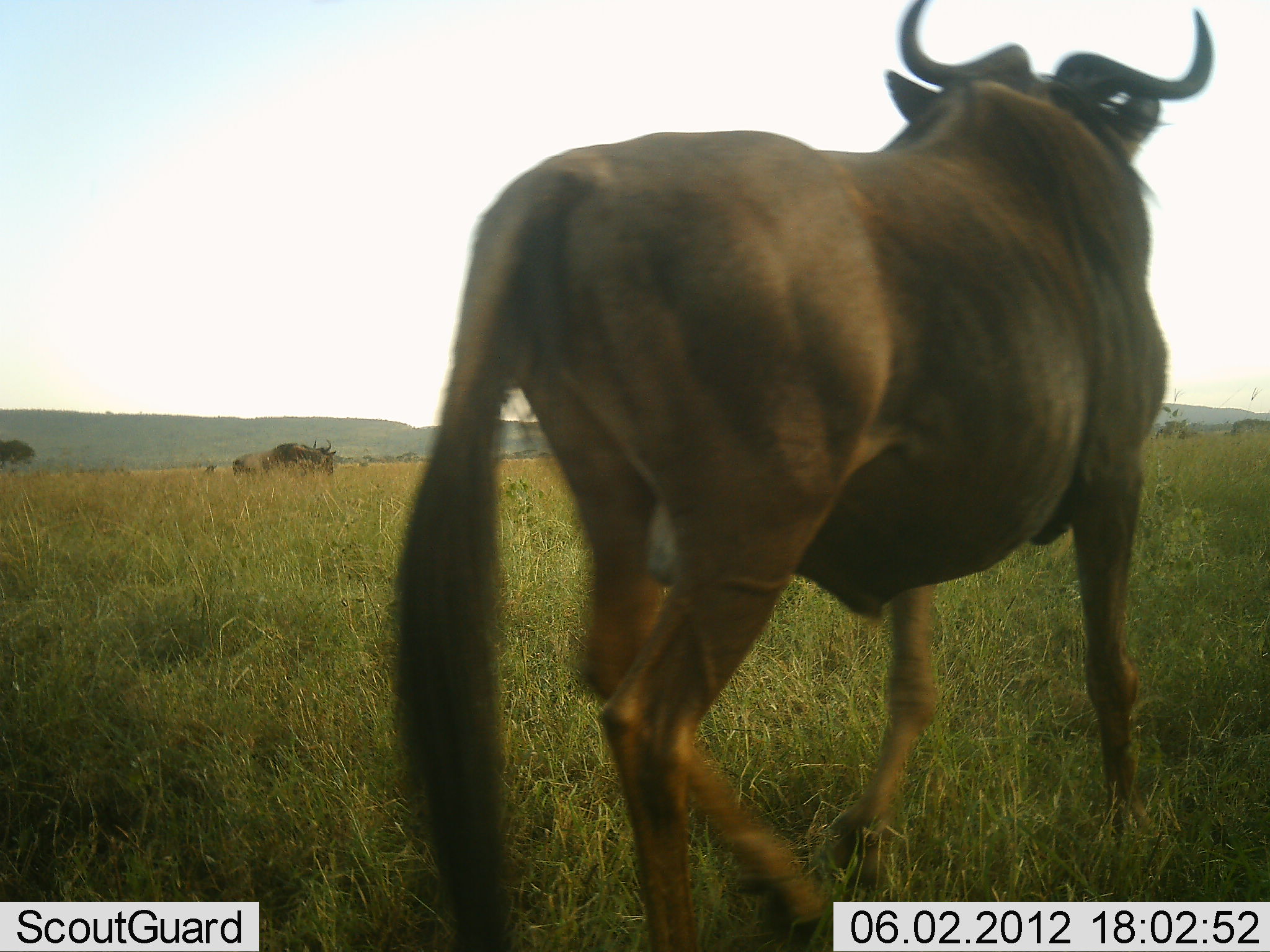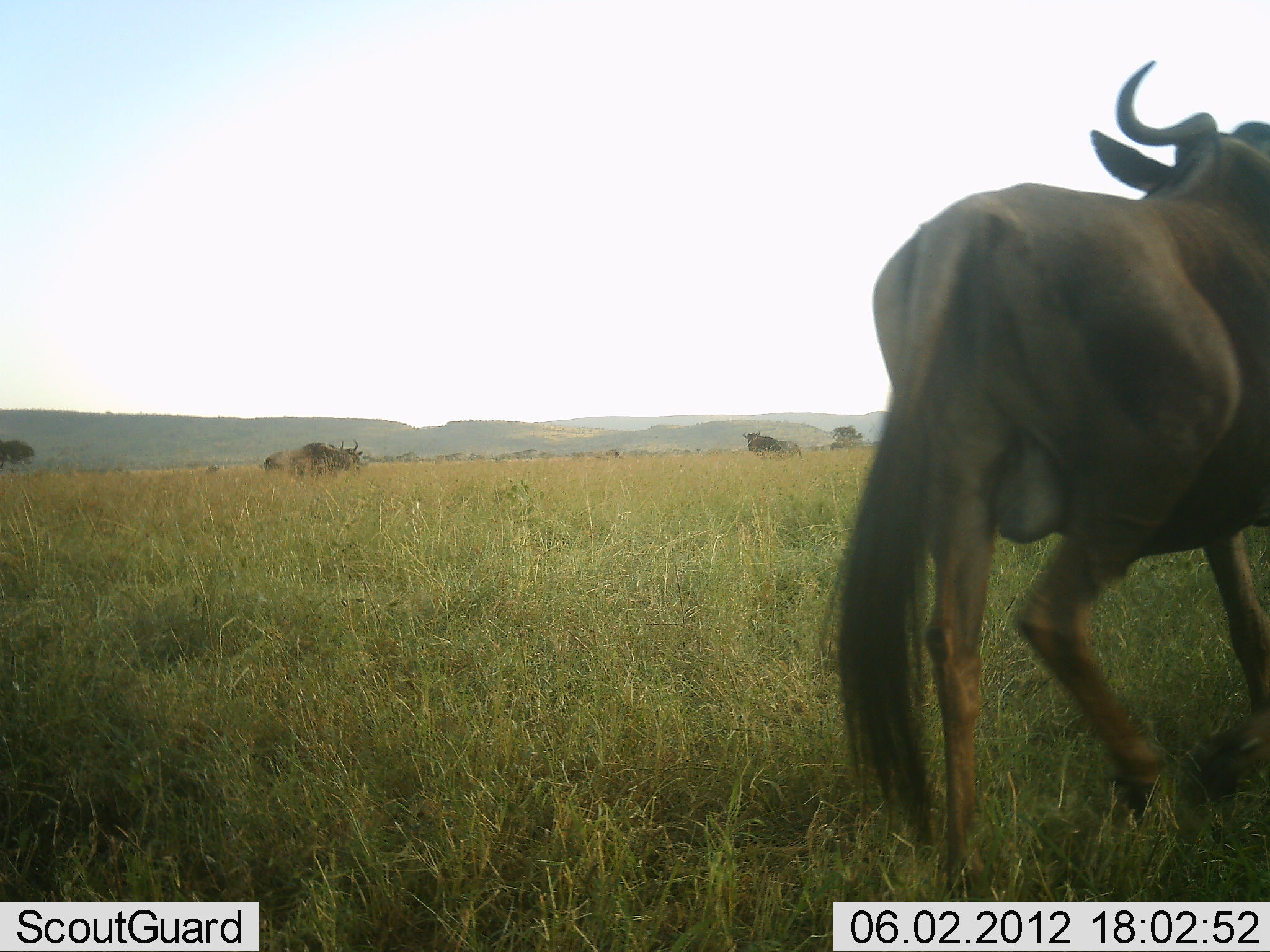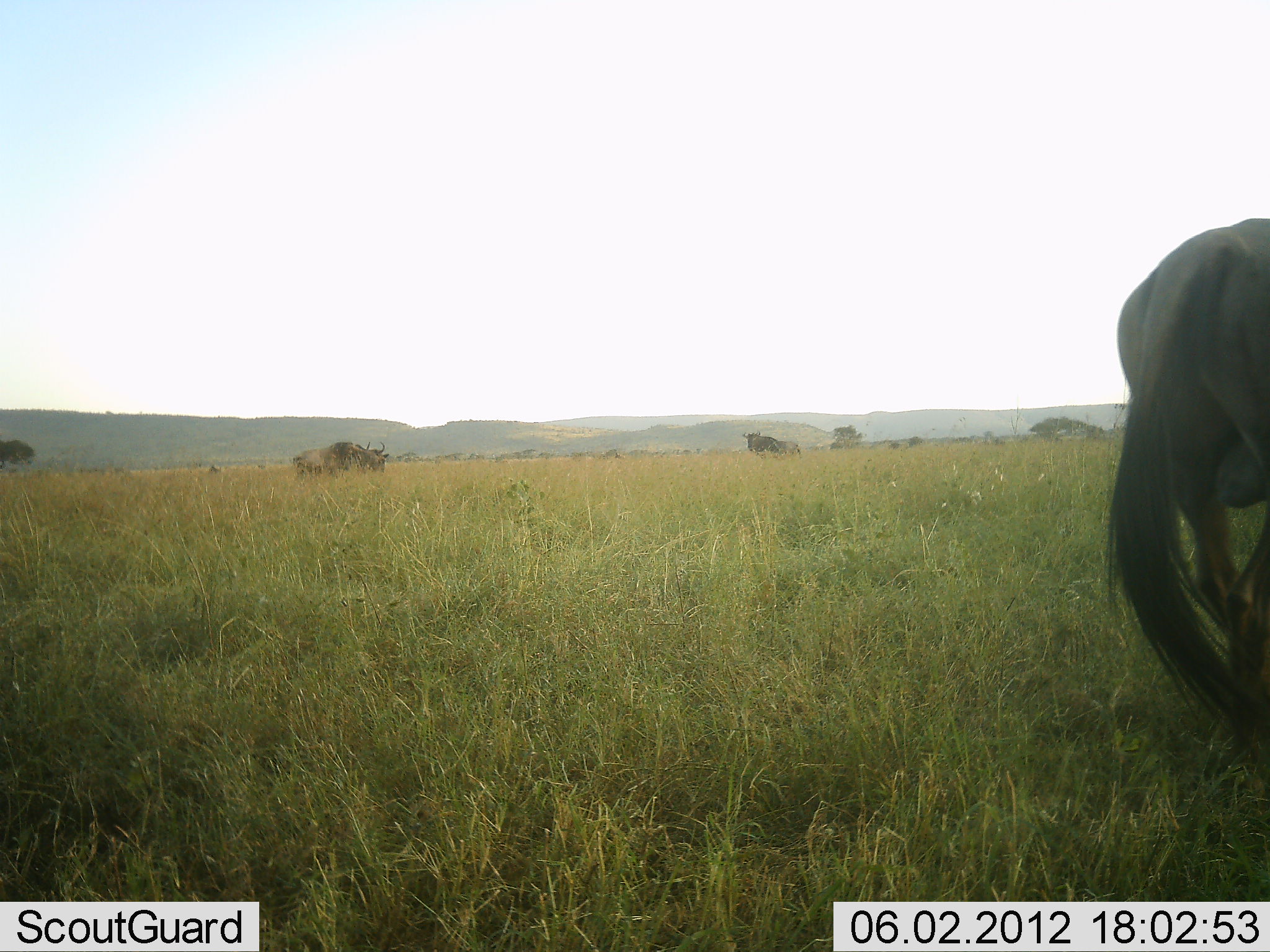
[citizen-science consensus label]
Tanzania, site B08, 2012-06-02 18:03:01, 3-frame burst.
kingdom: Animalia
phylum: Chordata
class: Mammalia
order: Artiodactyla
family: Bovidae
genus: Connochaetes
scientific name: Connochaetes taurinus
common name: blue wildebeest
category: wildebeest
Wildebeest (blue wildebeest) (Connochaetes taurinus), count 2. Behavior (volunteer vote fractions): standing 30%, resting 0%, moving 80%, interacting 0%. Young present (vote fraction): 0%. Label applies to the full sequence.